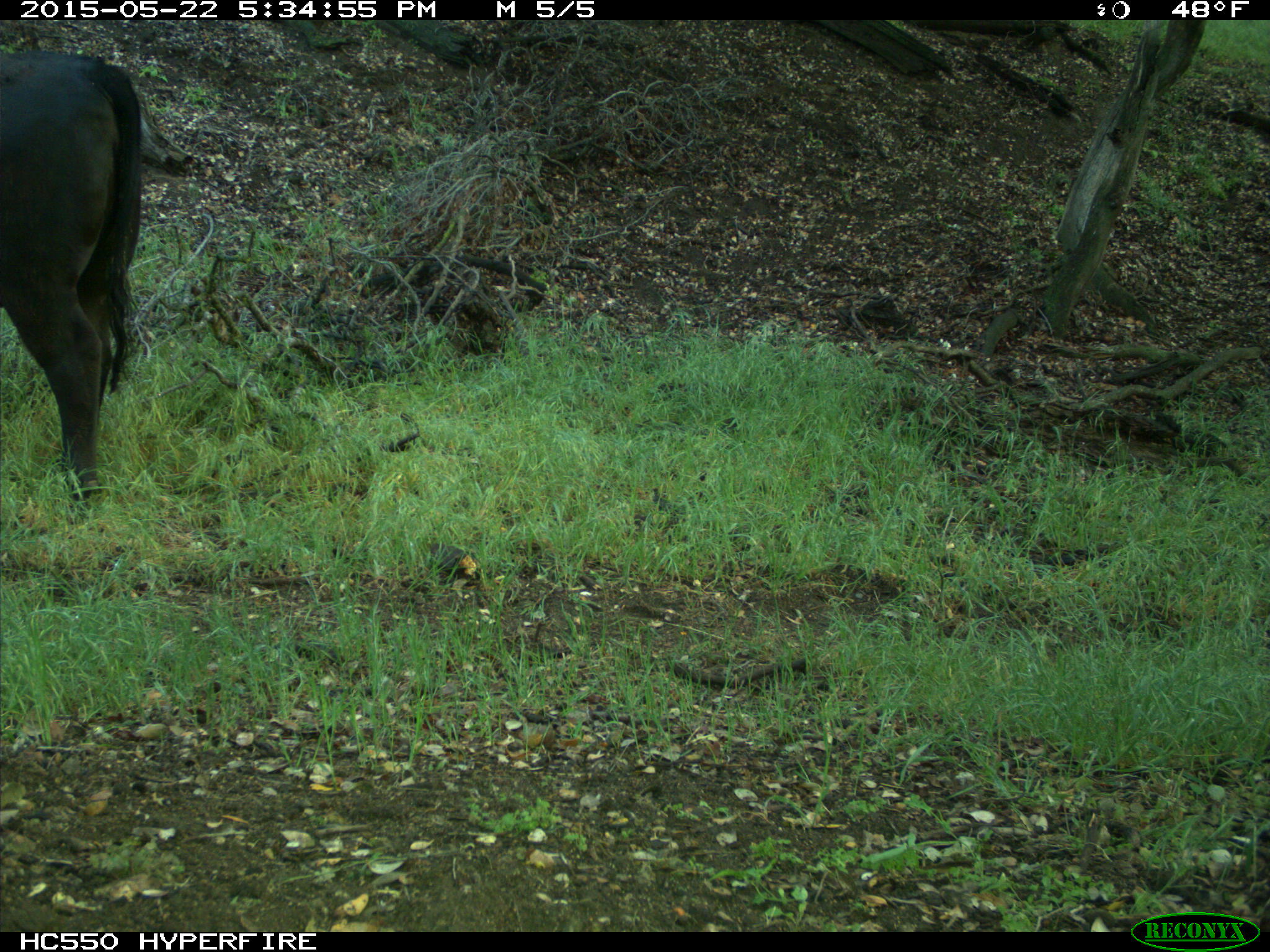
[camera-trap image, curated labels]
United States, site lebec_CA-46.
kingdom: Animalia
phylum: Chordata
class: Mammalia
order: Artiodactyla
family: Bovidae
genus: Bos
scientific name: Bos taurus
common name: domestic cow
Bos taurus (domestic cow).